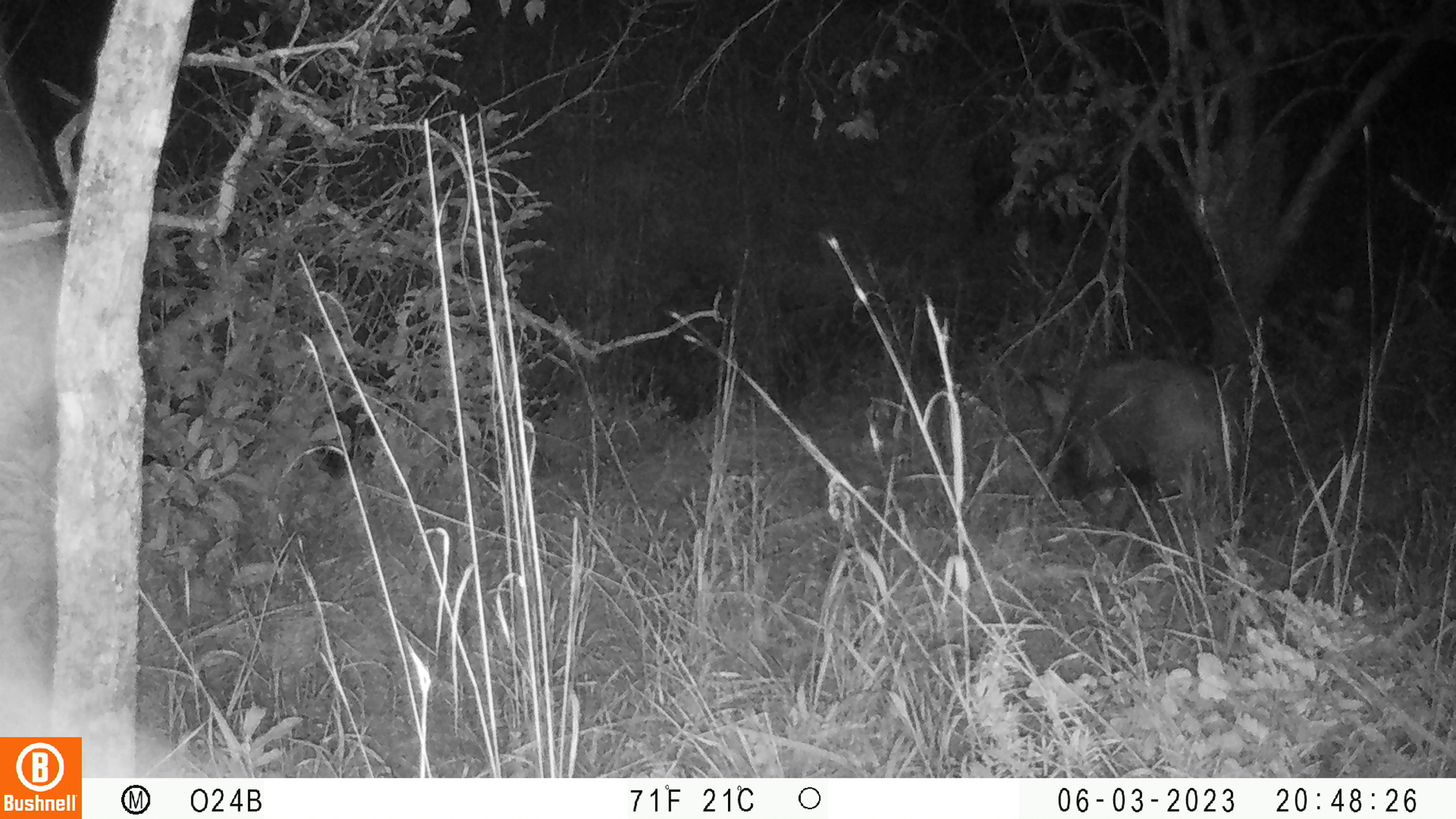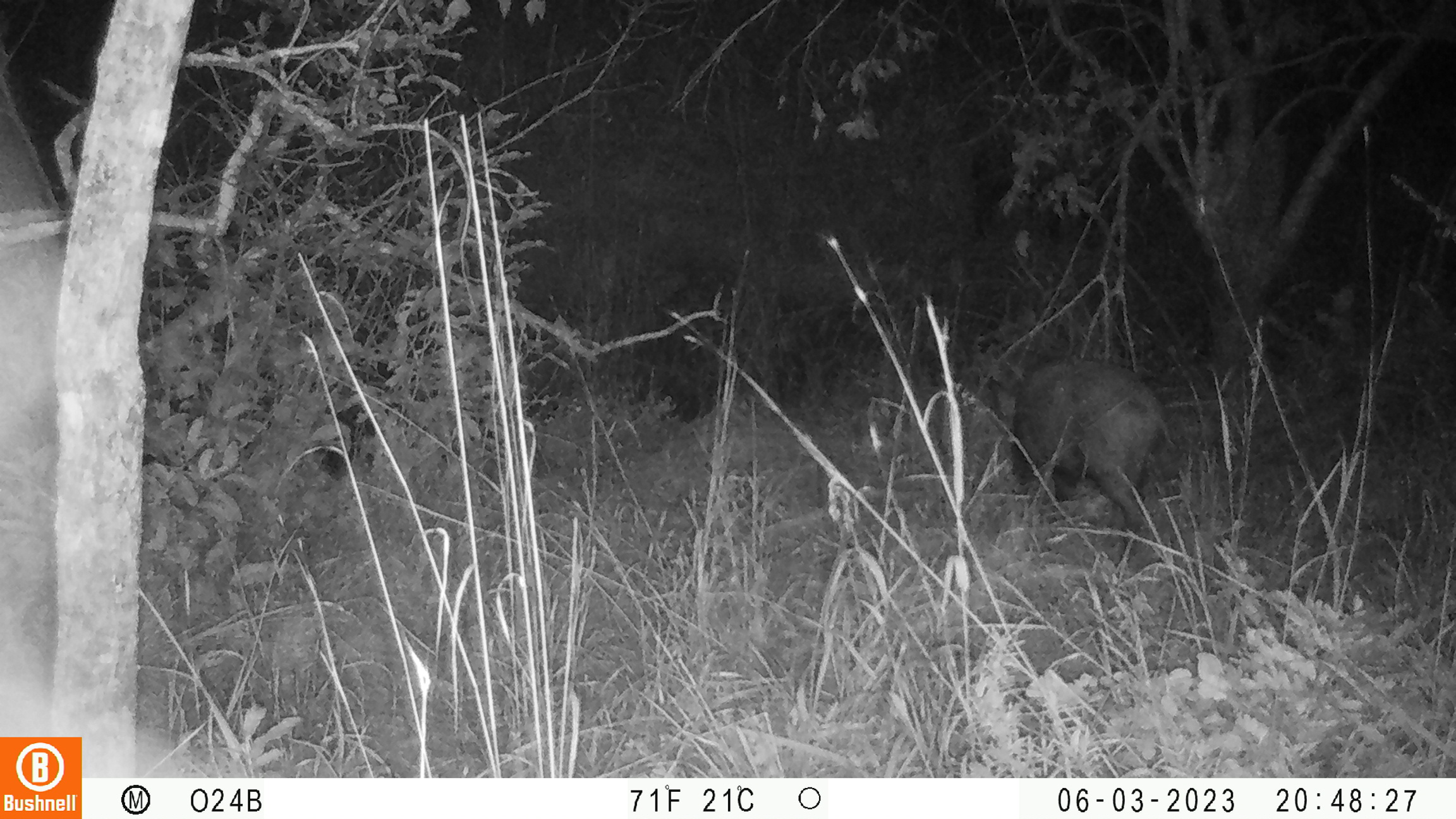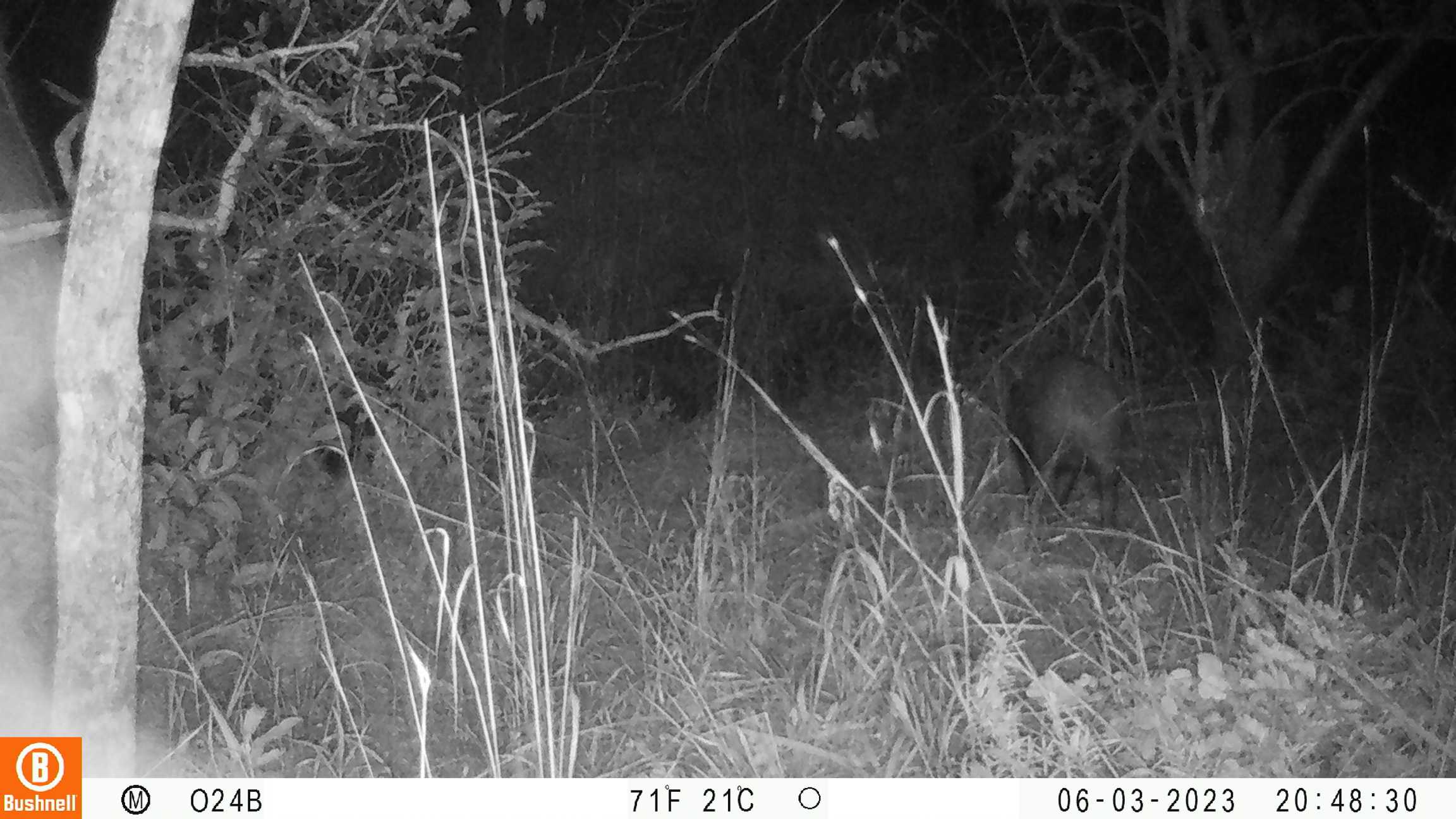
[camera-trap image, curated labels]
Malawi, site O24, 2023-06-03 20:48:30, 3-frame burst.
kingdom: Animalia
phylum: Chordata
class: Mammalia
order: Artiodactyla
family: Suidae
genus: Potamochoerus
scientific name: Potamochoerus larvatus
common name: bushpig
Bushpig (Potamochoerus larvatus), count 1.